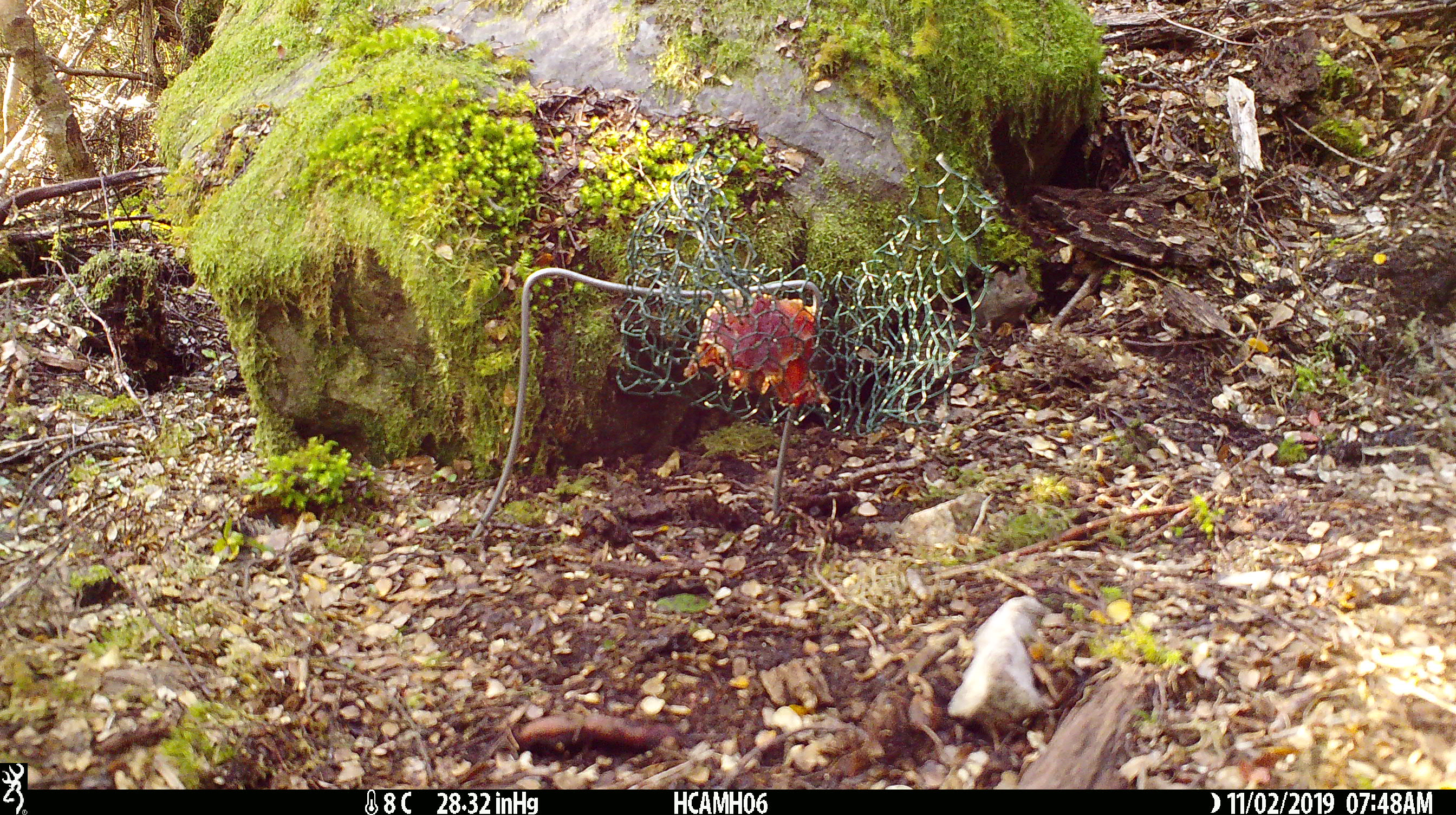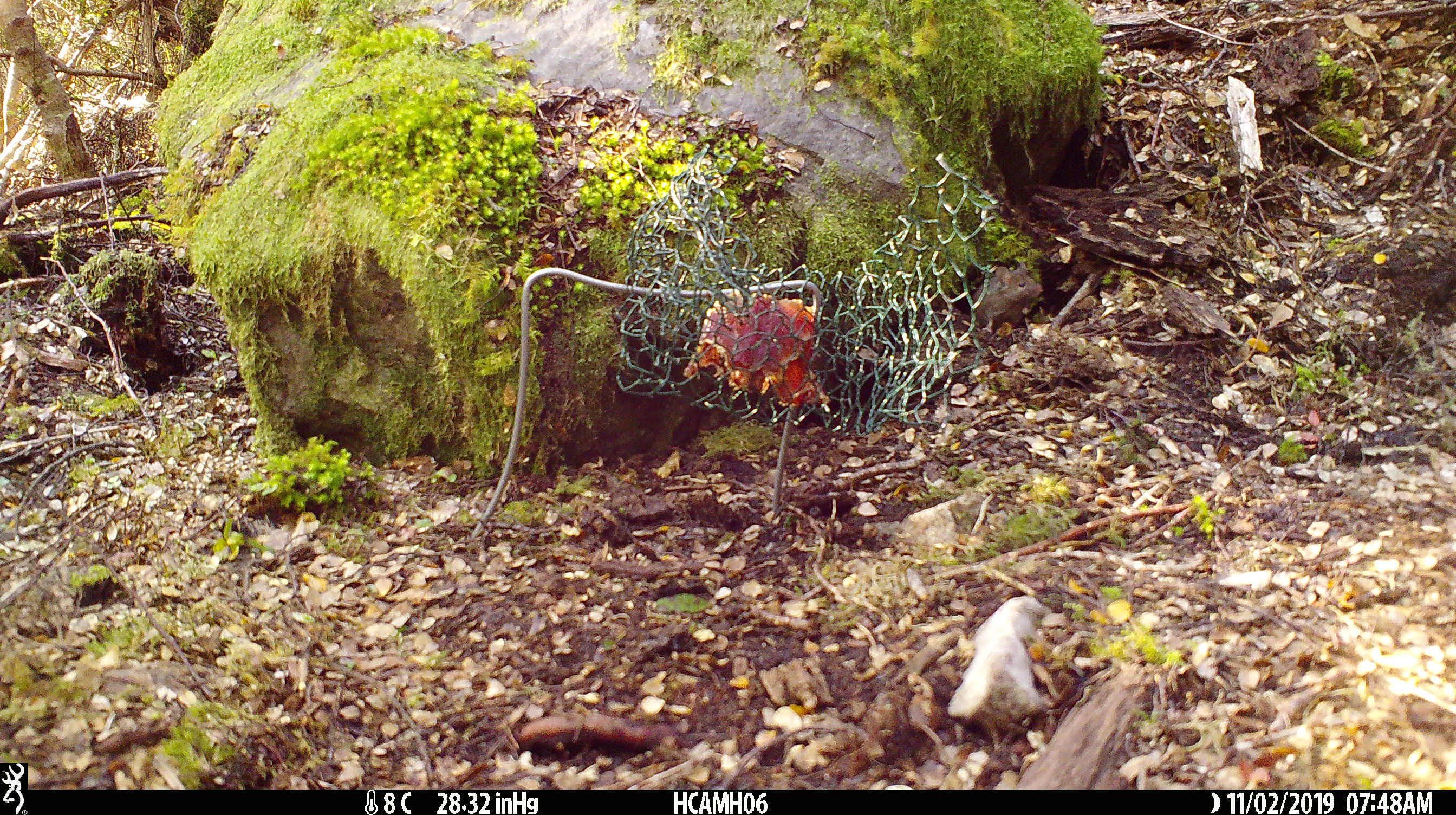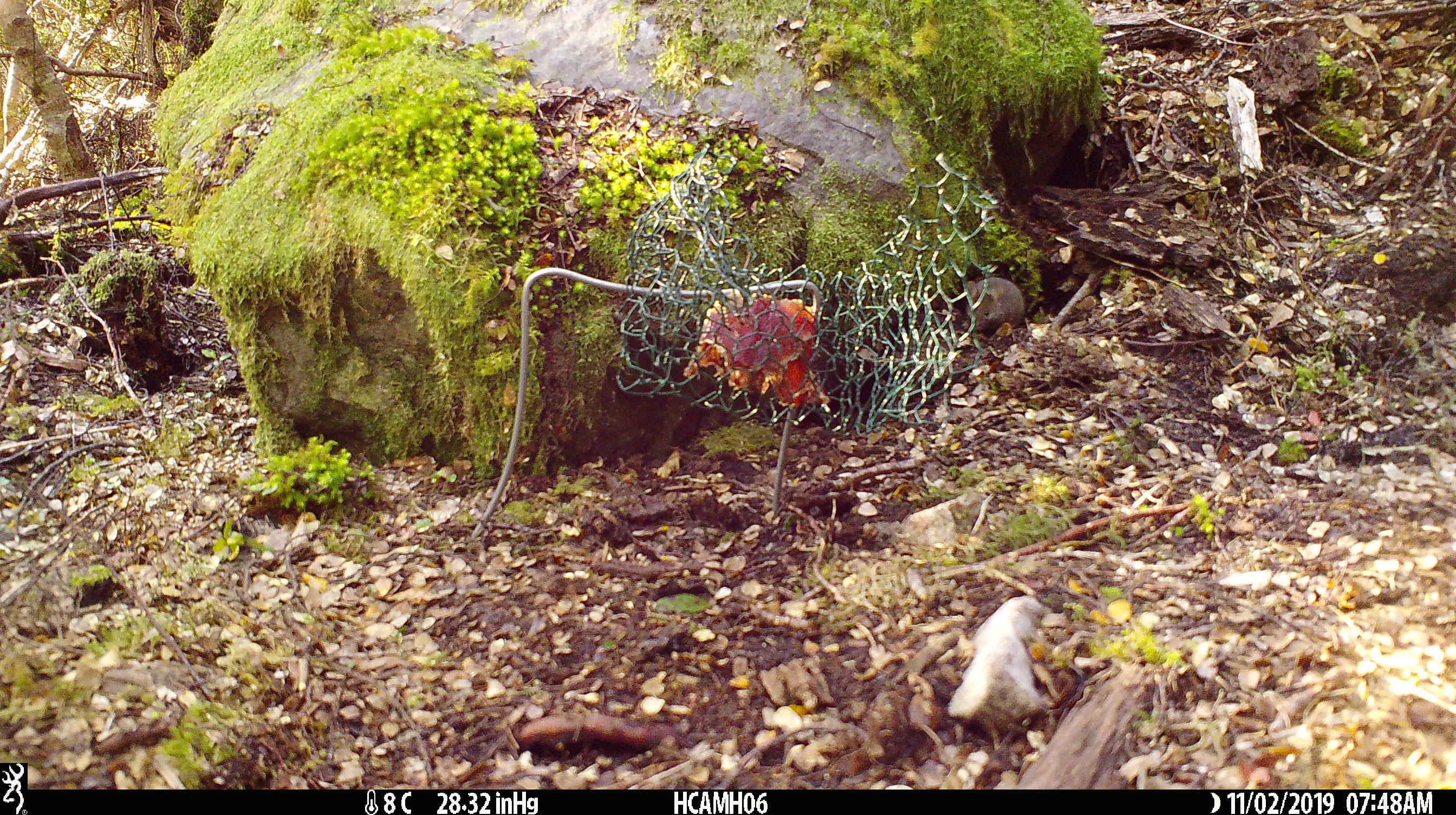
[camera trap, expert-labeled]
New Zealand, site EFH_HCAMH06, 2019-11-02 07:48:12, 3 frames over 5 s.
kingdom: Animalia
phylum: Chordata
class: Mammalia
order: Rodentia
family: Muridae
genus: Mus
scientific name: Mus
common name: mouse